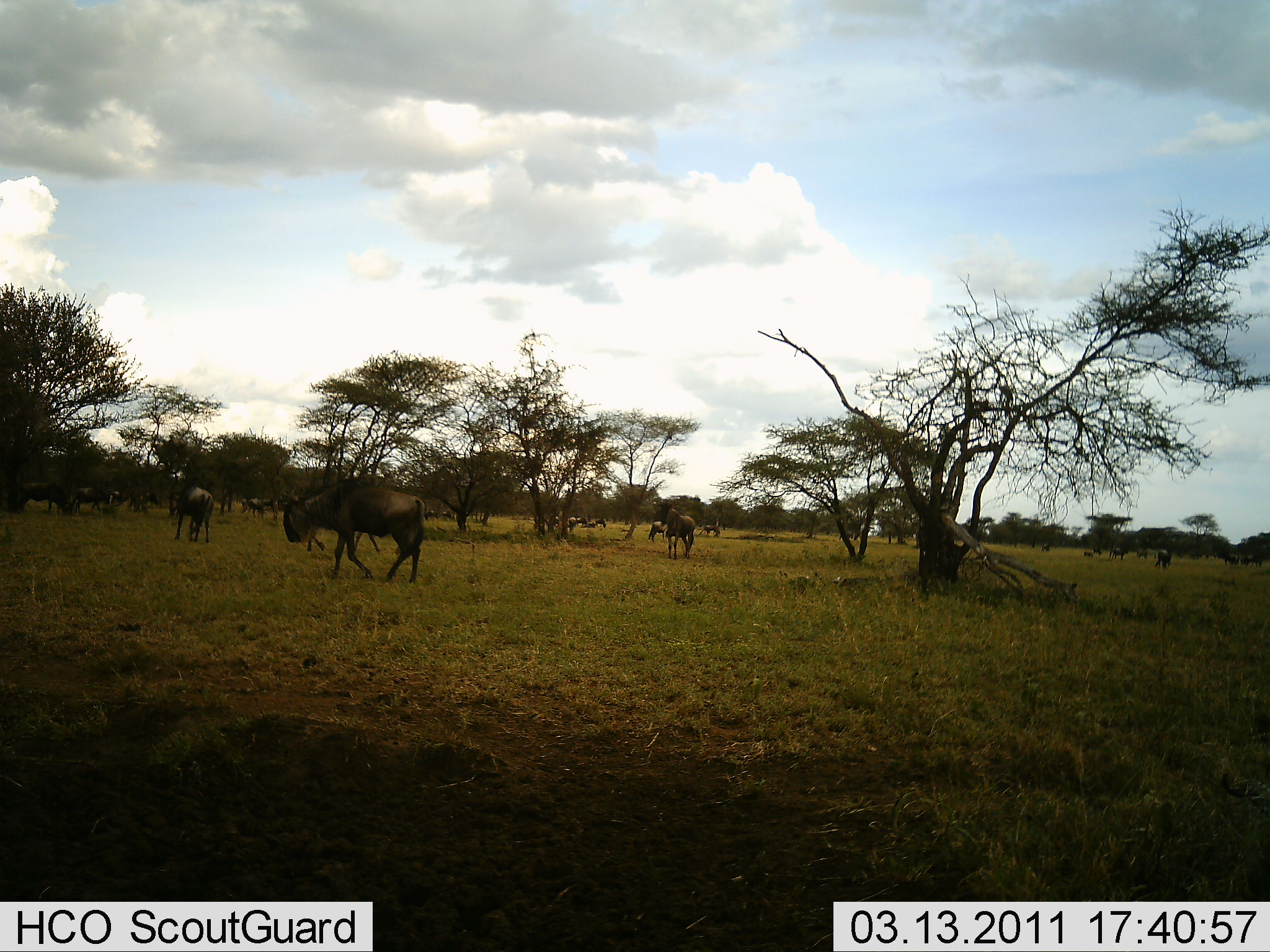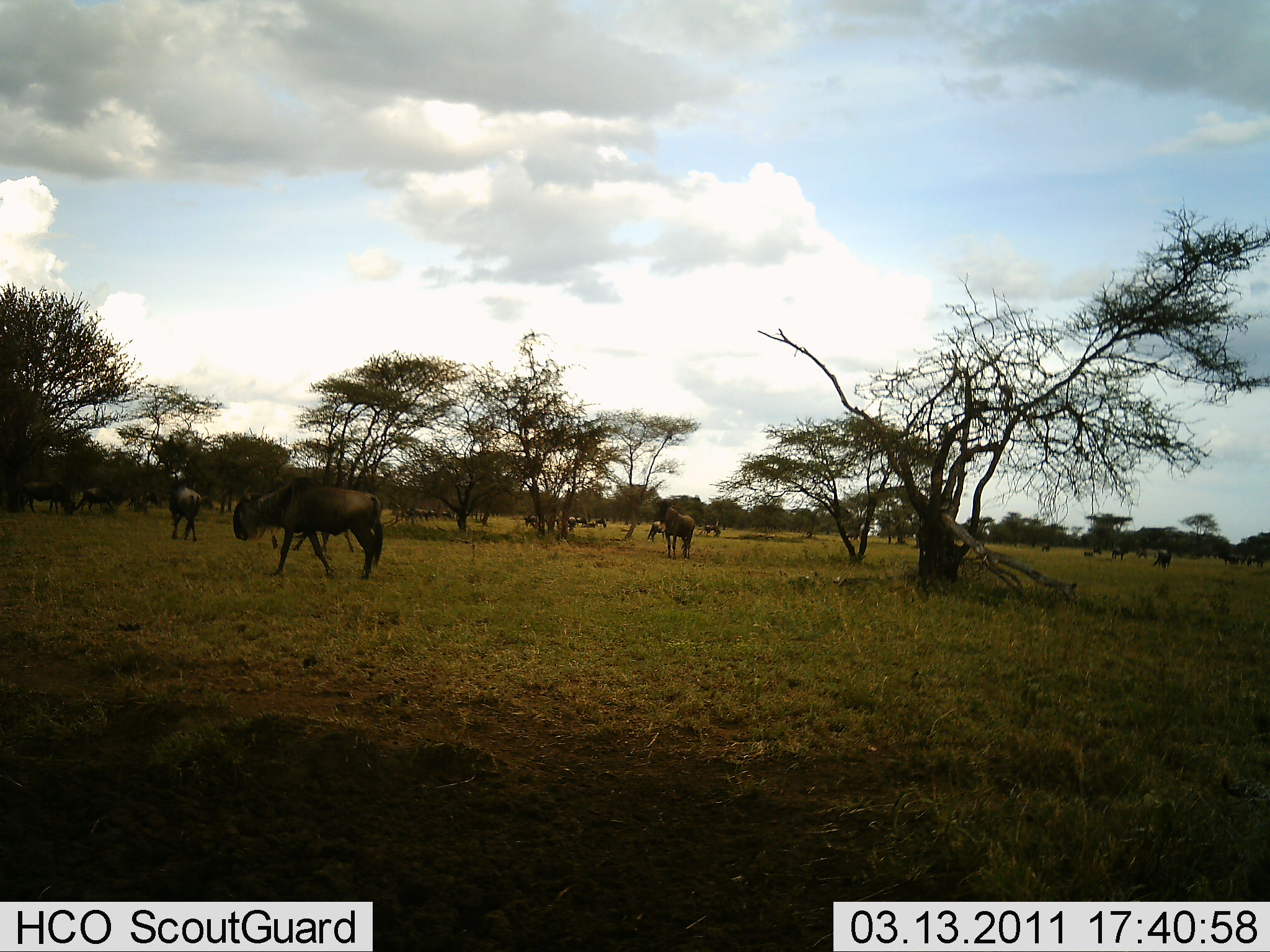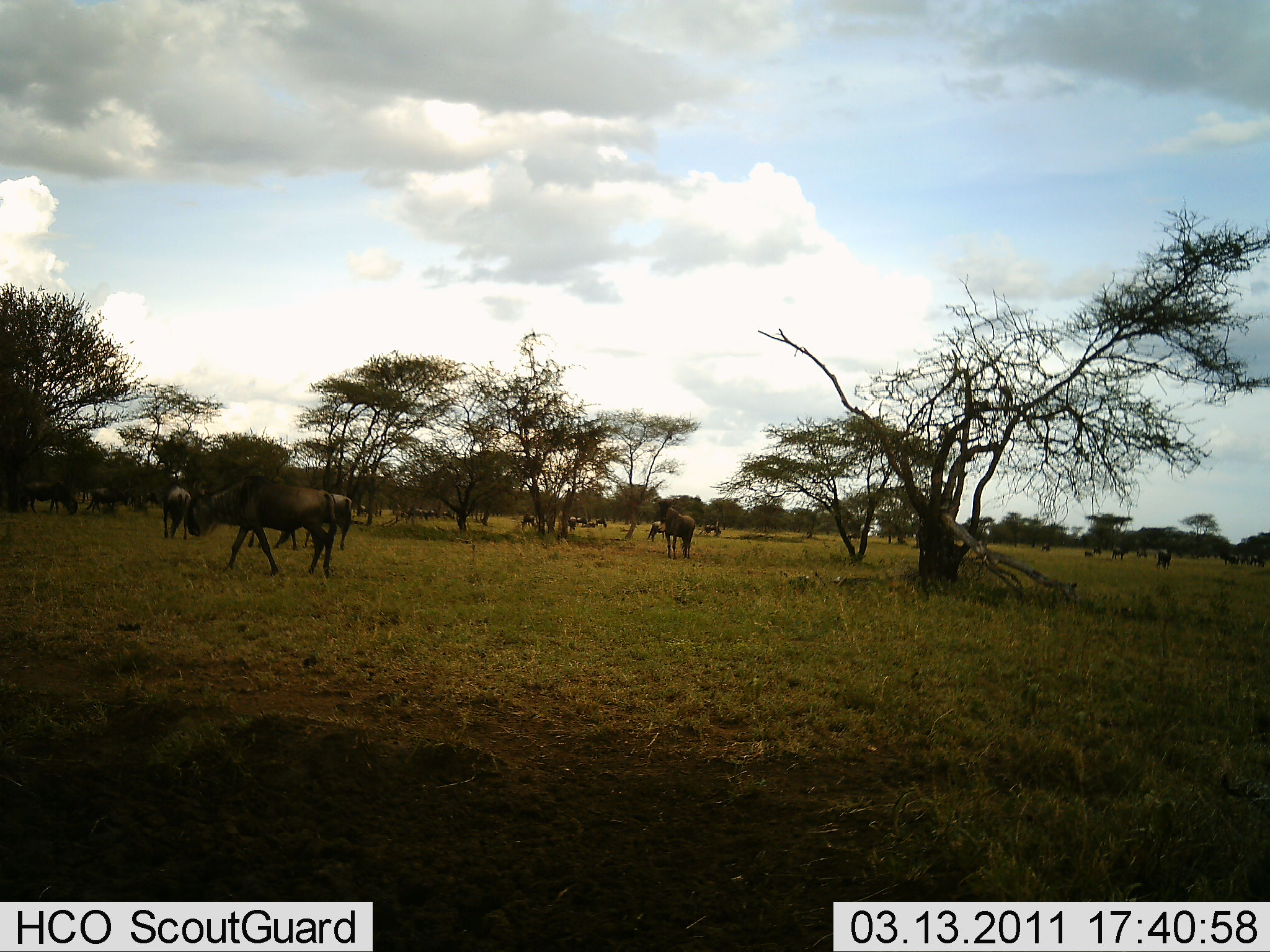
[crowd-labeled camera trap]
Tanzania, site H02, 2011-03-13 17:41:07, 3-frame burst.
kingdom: Animalia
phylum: Chordata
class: Mammalia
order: Artiodactyla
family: Bovidae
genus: Connochaetes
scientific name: Connochaetes taurinus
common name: blue wildebeest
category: wildebeest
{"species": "wildebeest (blue wildebeest) (Connochaetes taurinus)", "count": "11-50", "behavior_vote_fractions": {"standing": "60%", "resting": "0%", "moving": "30%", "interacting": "0%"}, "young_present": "0%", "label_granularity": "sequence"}